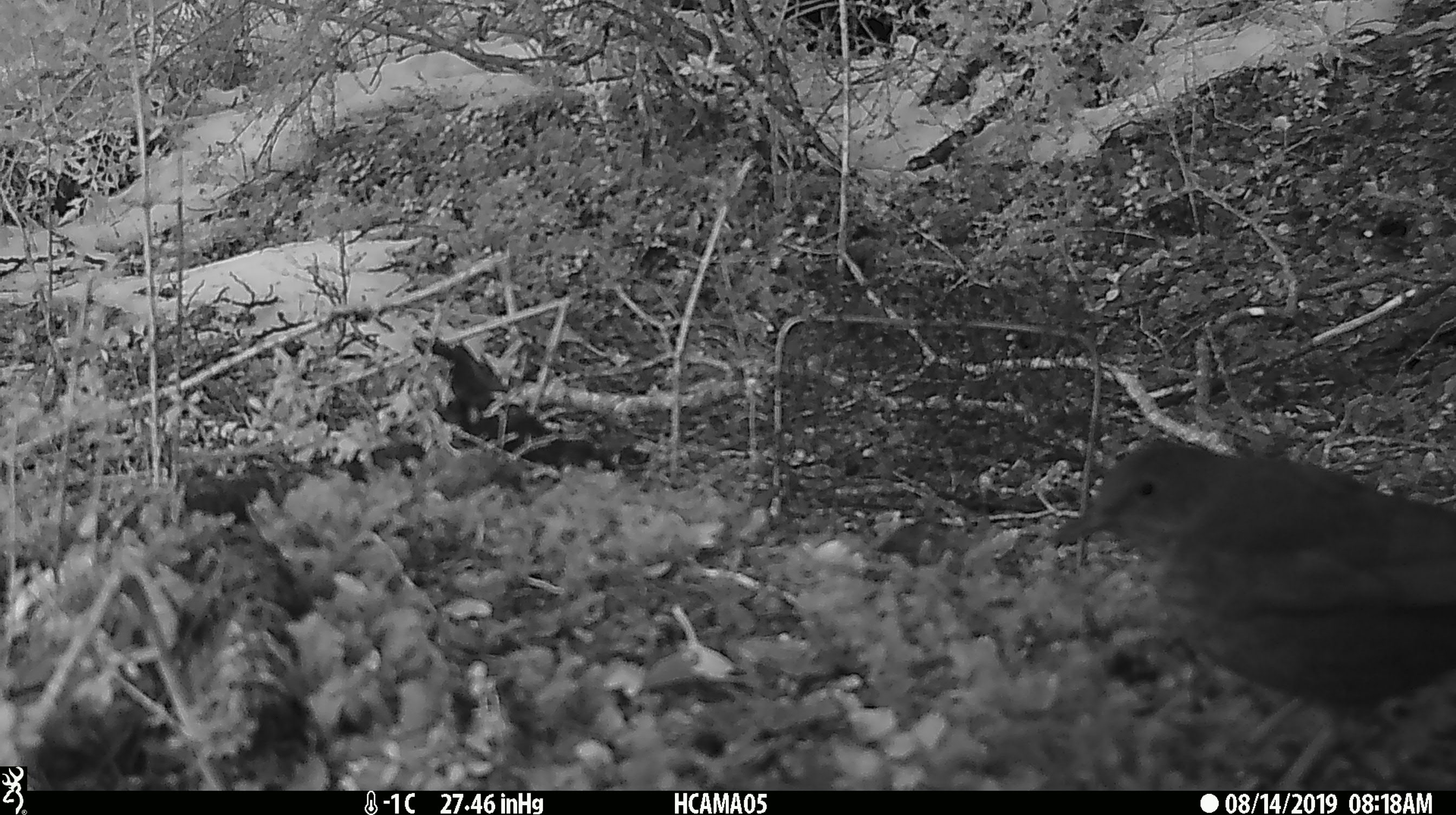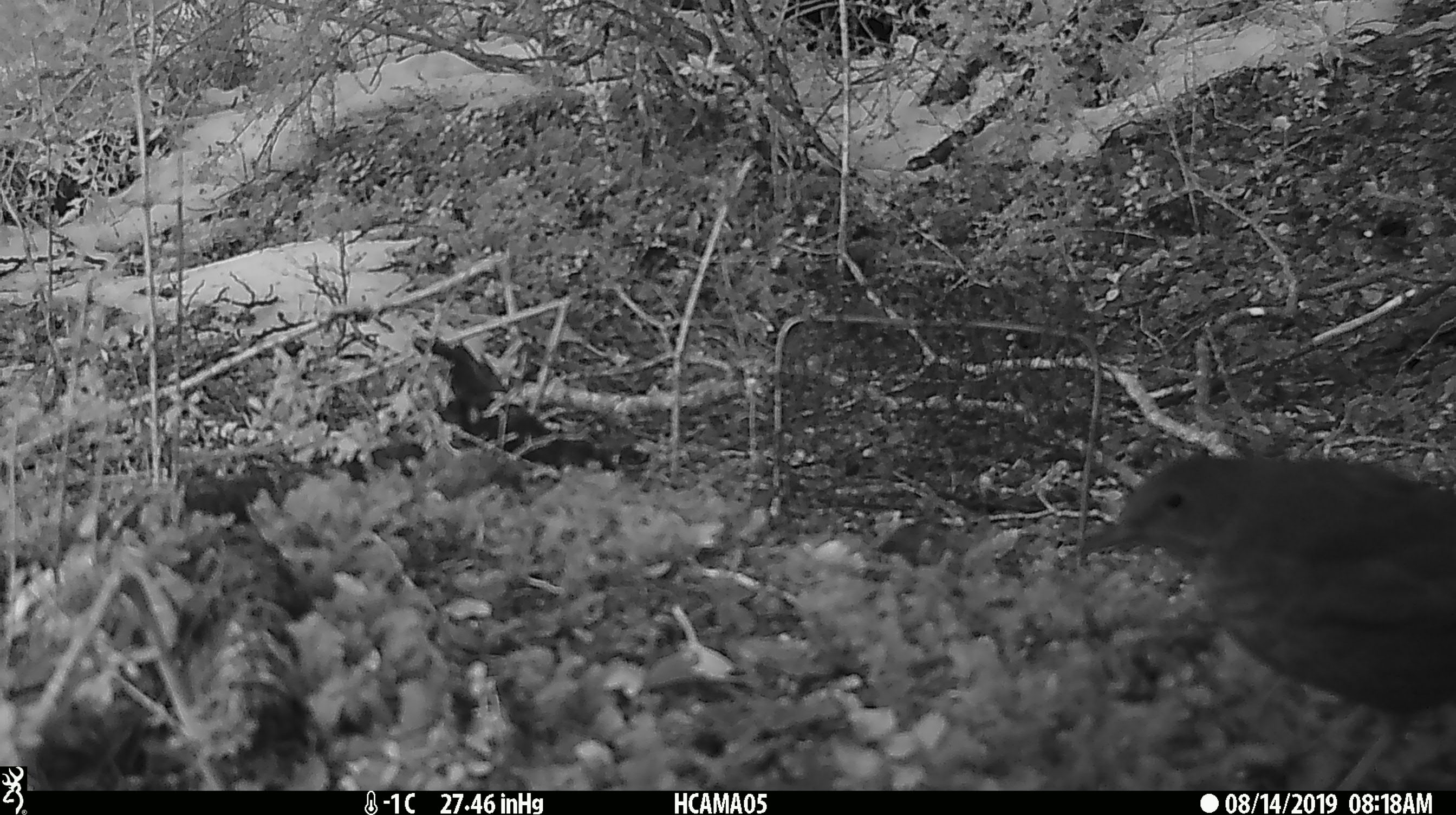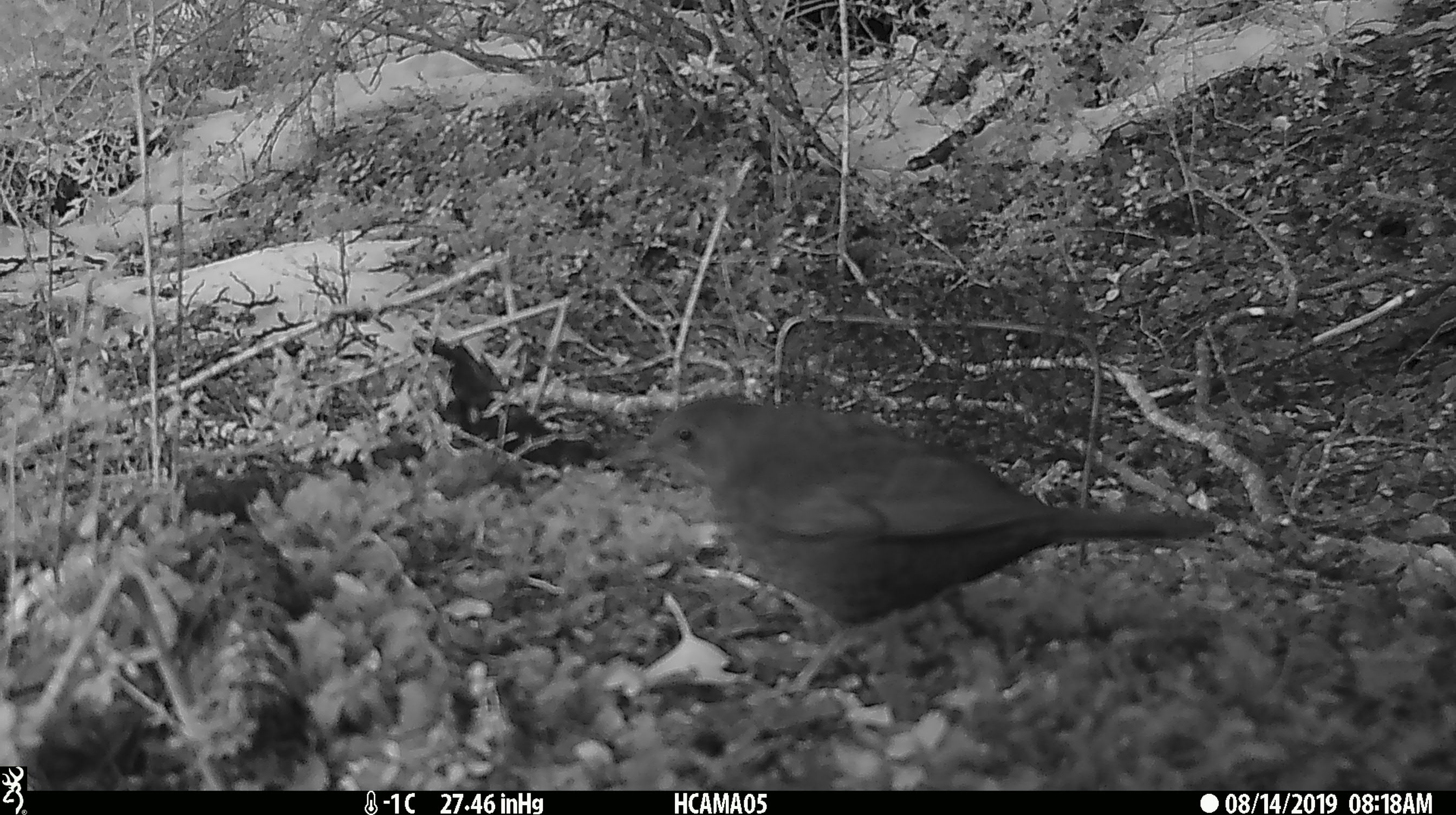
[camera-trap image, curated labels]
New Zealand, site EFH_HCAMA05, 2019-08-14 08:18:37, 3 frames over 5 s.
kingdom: Animalia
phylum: Chordata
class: Aves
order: Passeriformes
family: Turdidae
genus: Turdus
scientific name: Turdus merula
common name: eurasian blackbird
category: blackbird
Blackbird (eurasian blackbird) (Turdus merula).